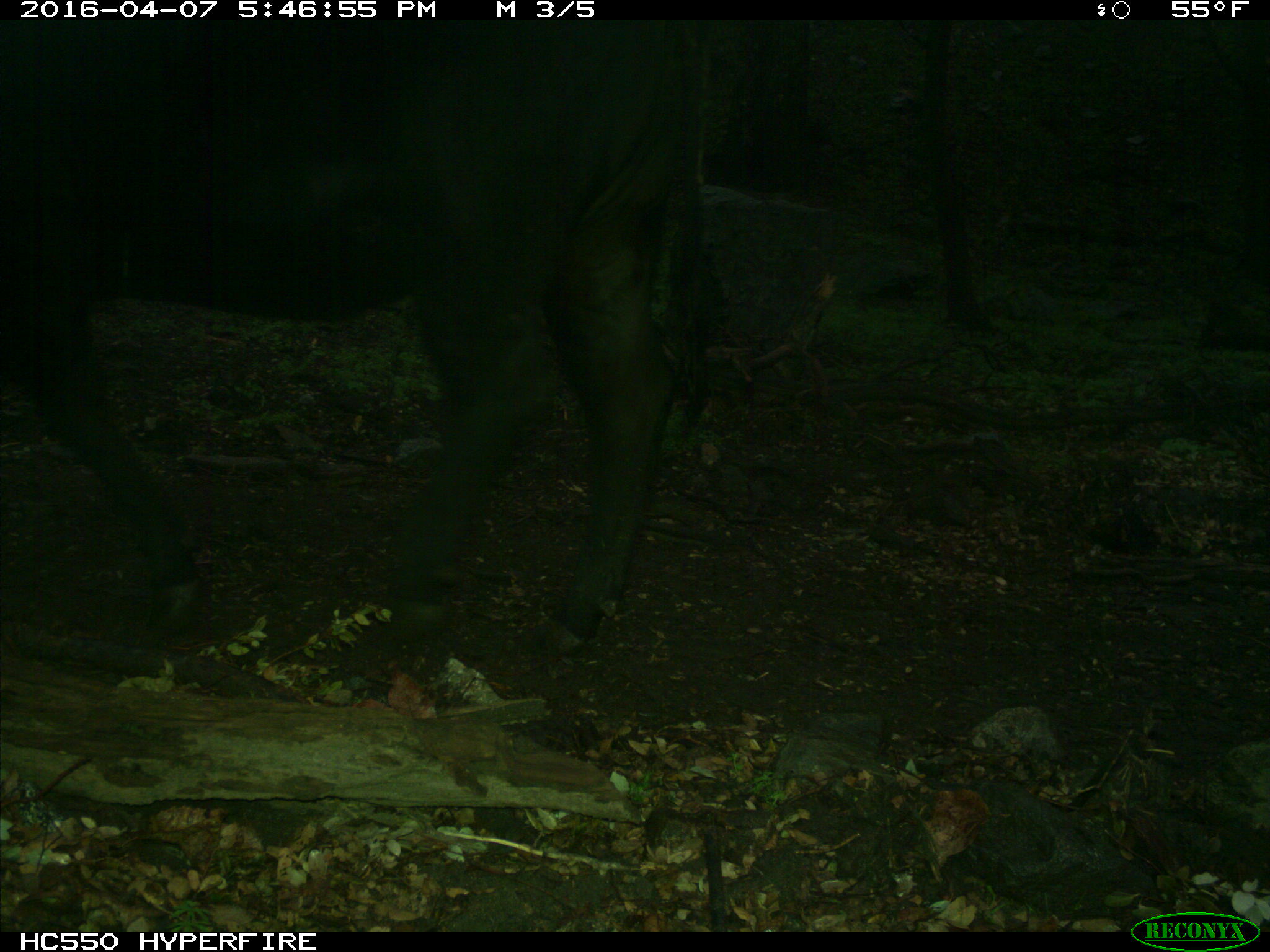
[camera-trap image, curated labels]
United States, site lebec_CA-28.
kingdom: Animalia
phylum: Chordata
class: Mammalia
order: Artiodactyla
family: Bovidae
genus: Bos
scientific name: Bos taurus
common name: domestic cow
Bos taurus (domestic cow).